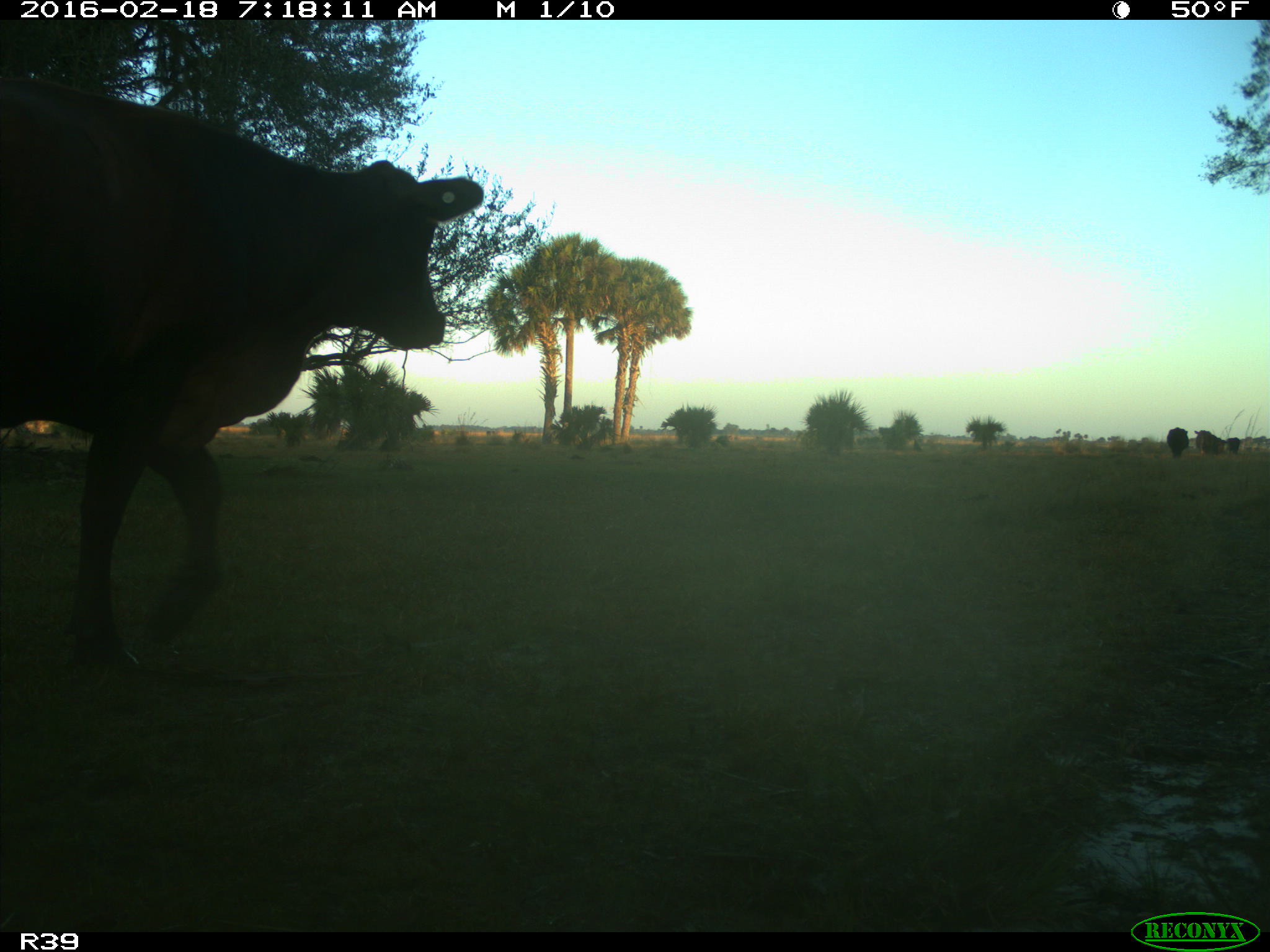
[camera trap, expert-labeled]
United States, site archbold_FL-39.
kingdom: Animalia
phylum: Chordata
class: Mammalia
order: Artiodactyla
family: Bovidae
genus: Bos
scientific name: Bos taurus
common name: domestic cow